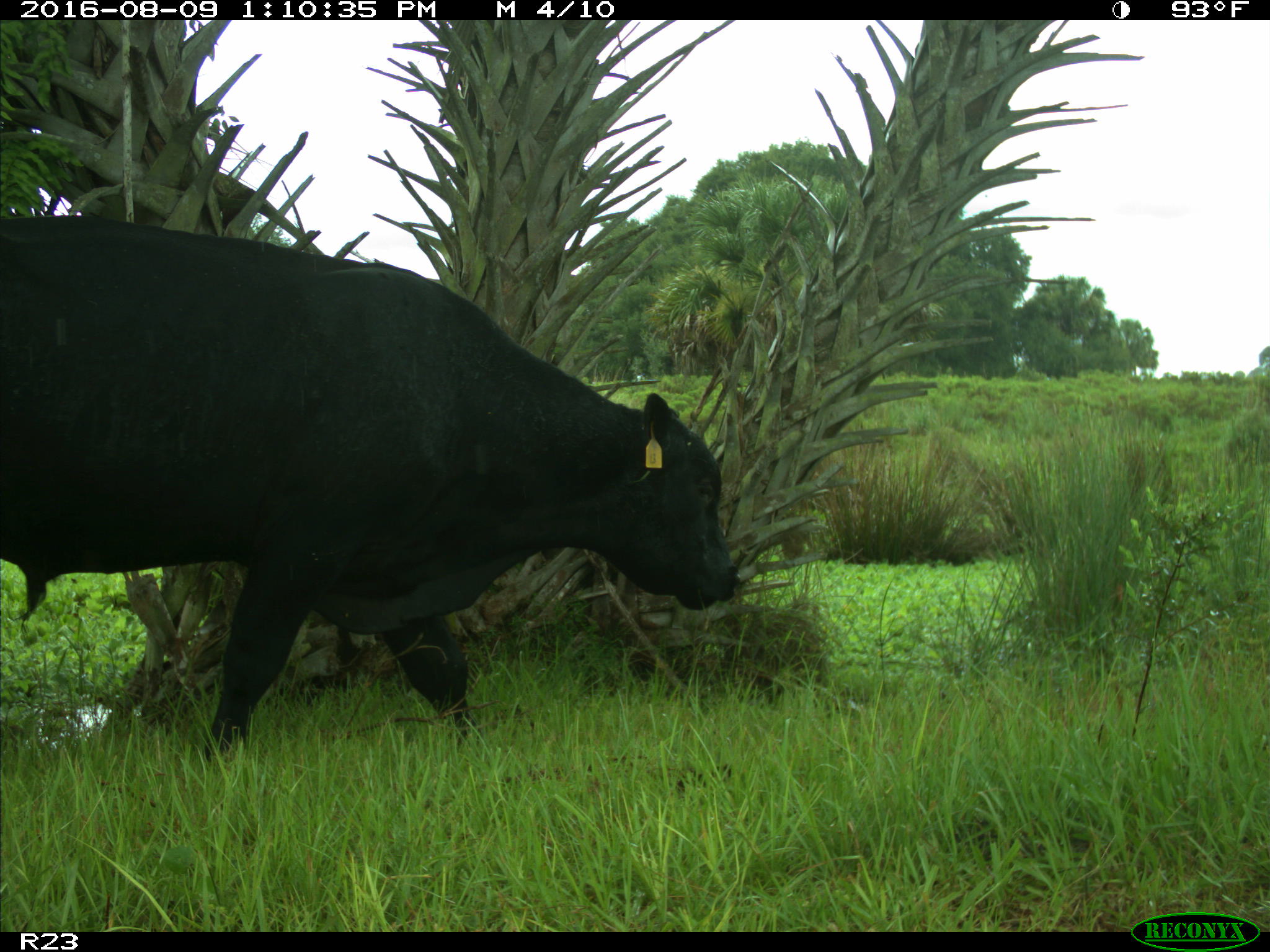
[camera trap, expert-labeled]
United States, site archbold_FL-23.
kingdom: Animalia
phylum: Chordata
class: Mammalia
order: Artiodactyla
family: Bovidae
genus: Bos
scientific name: Bos taurus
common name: domestic cow